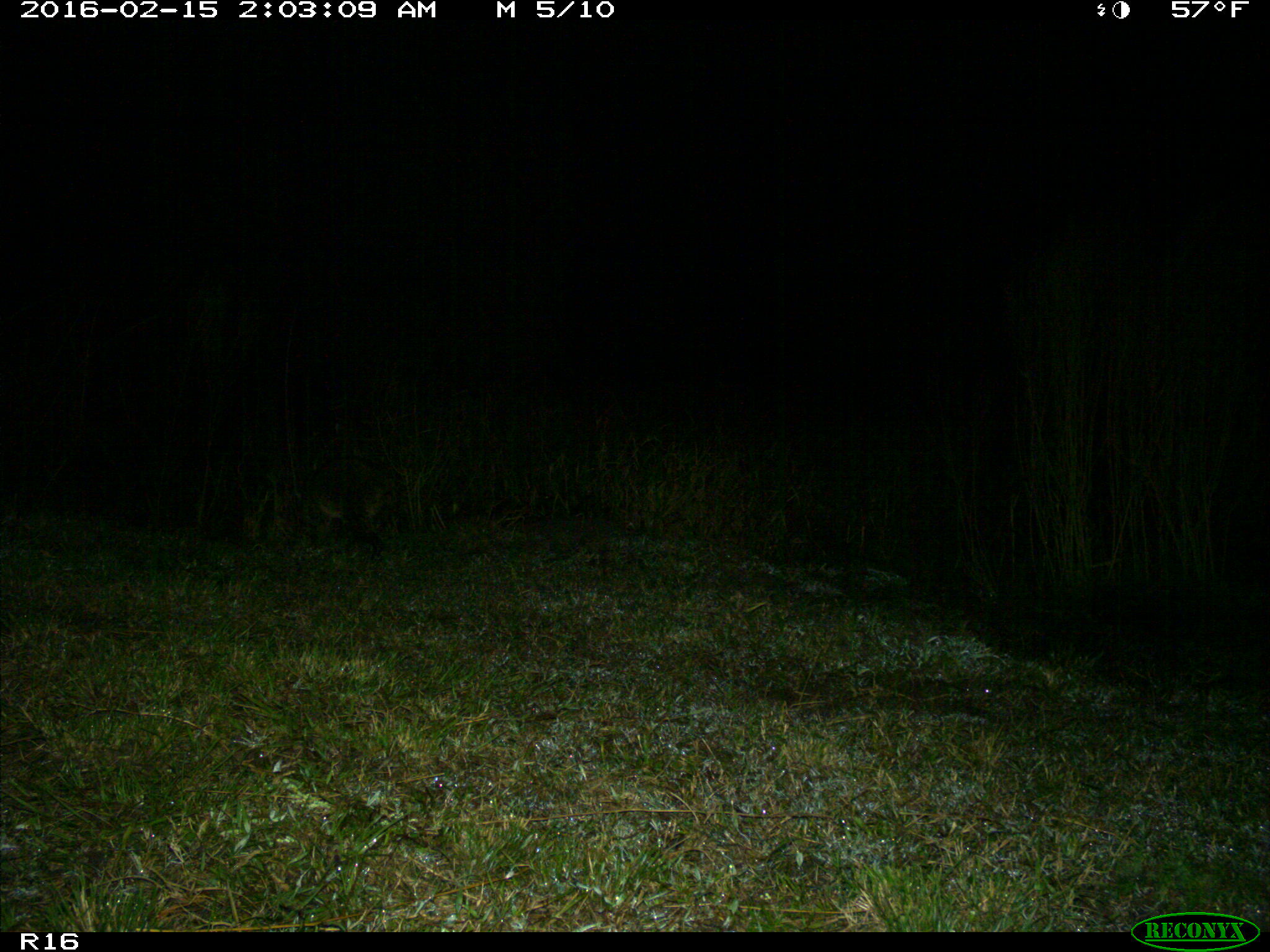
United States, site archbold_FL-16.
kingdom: Animalia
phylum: Chordata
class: Mammalia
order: Carnivora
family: Procyonidae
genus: Procyon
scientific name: Procyon lotor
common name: common raccoon